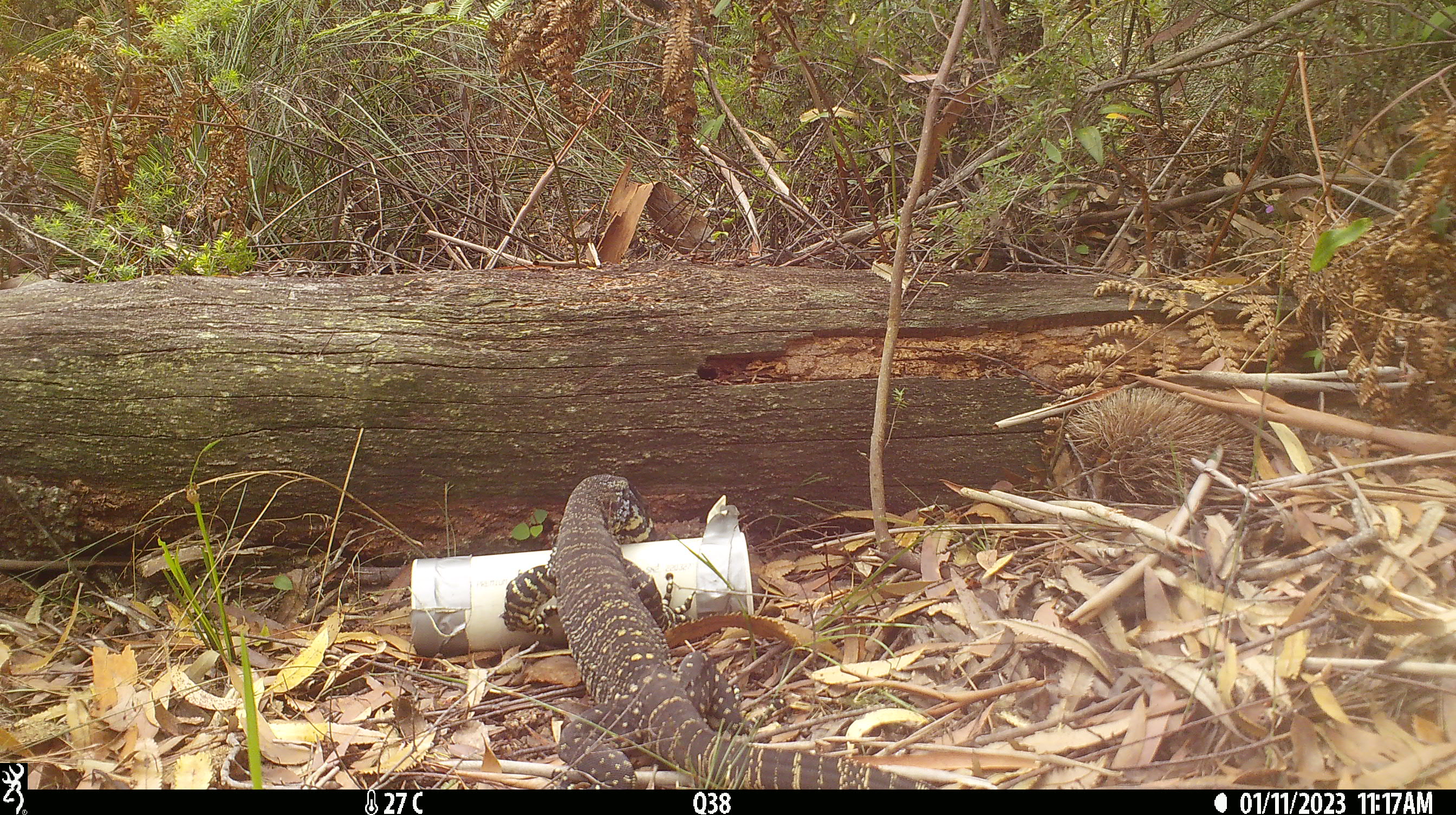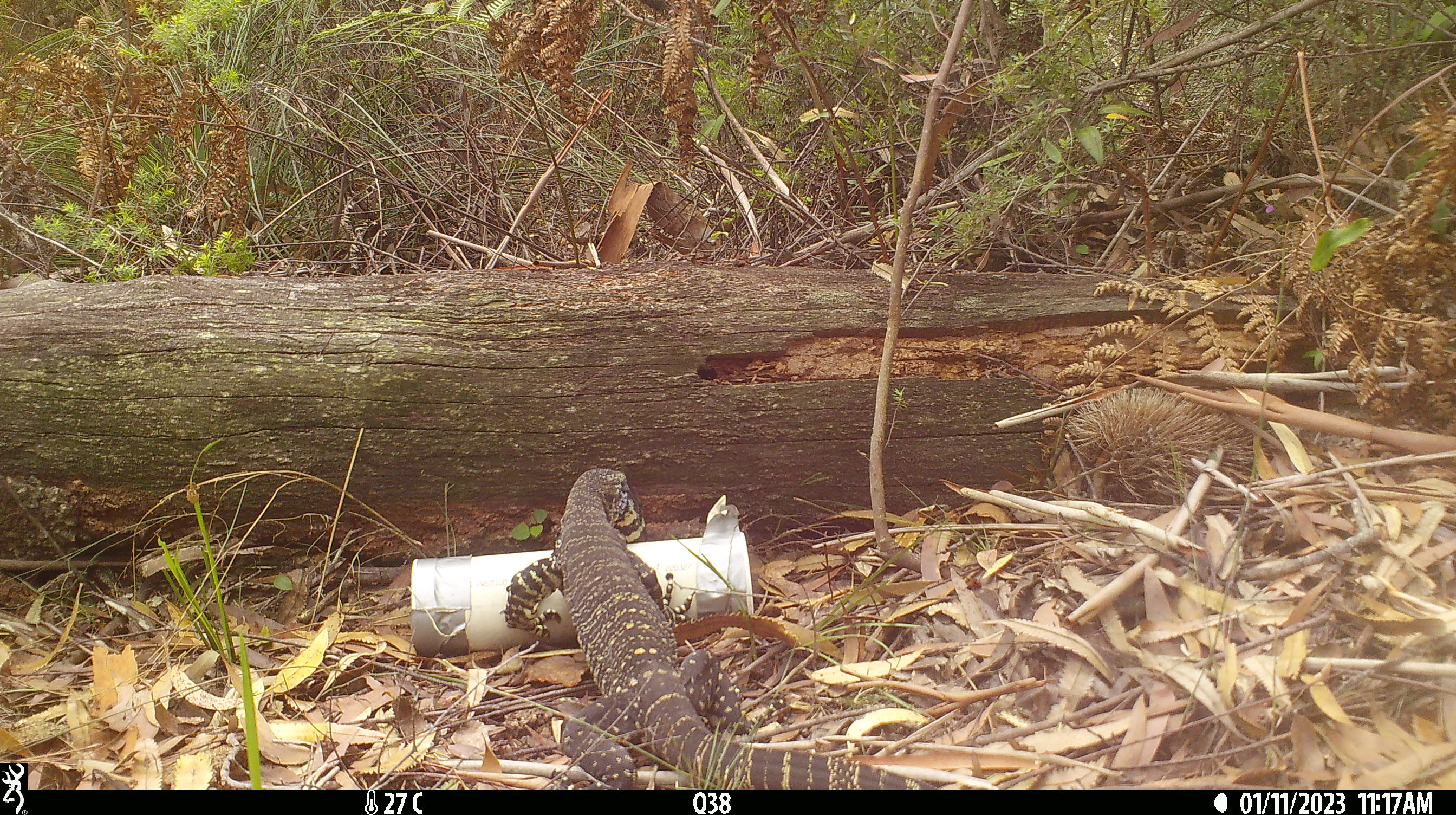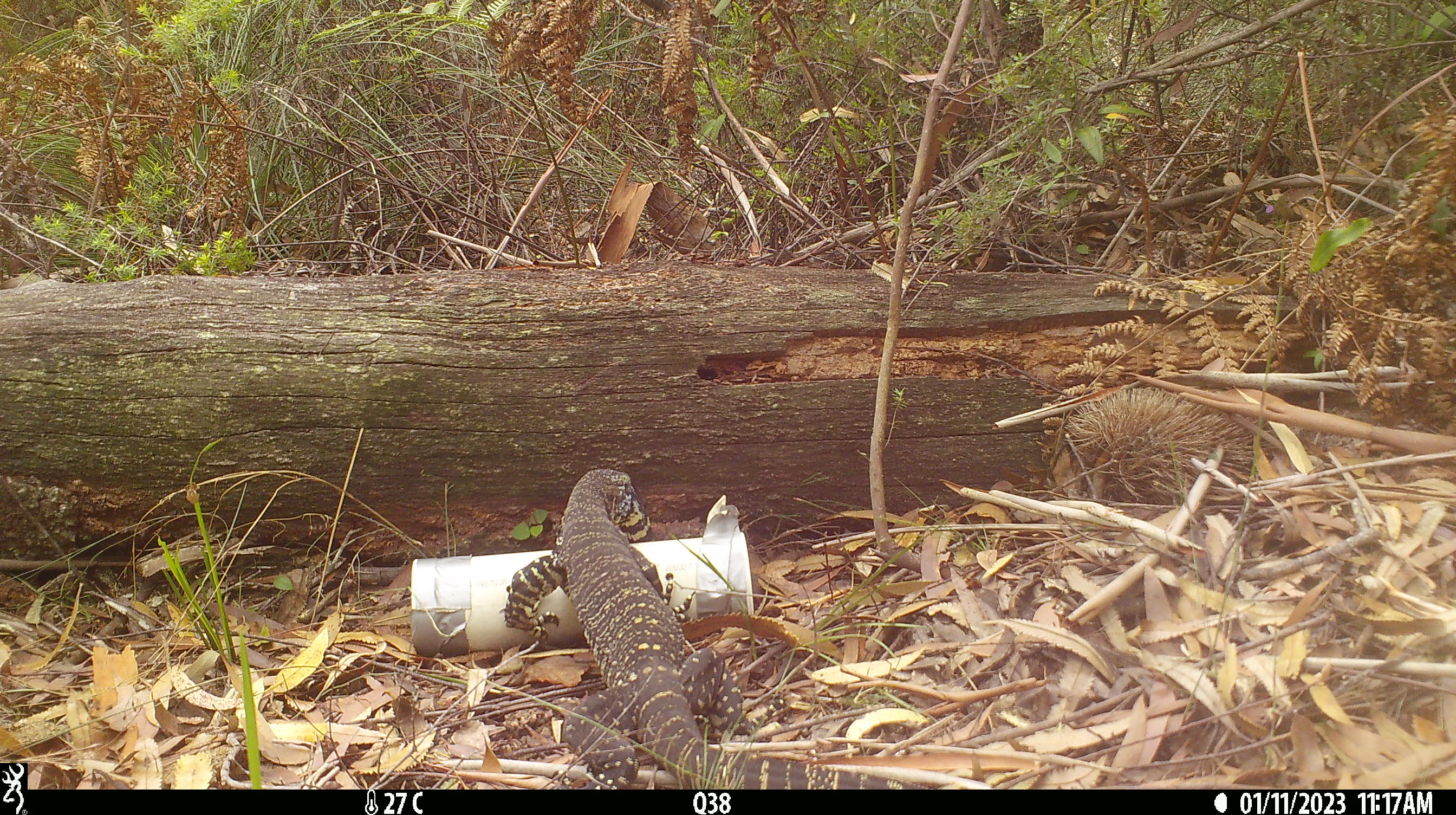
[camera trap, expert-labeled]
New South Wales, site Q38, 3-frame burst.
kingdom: Animalia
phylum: Chordata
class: Reptilia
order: Squamata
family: Varanidae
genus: Varanus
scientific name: Varanus varius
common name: lace monitor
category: goanna